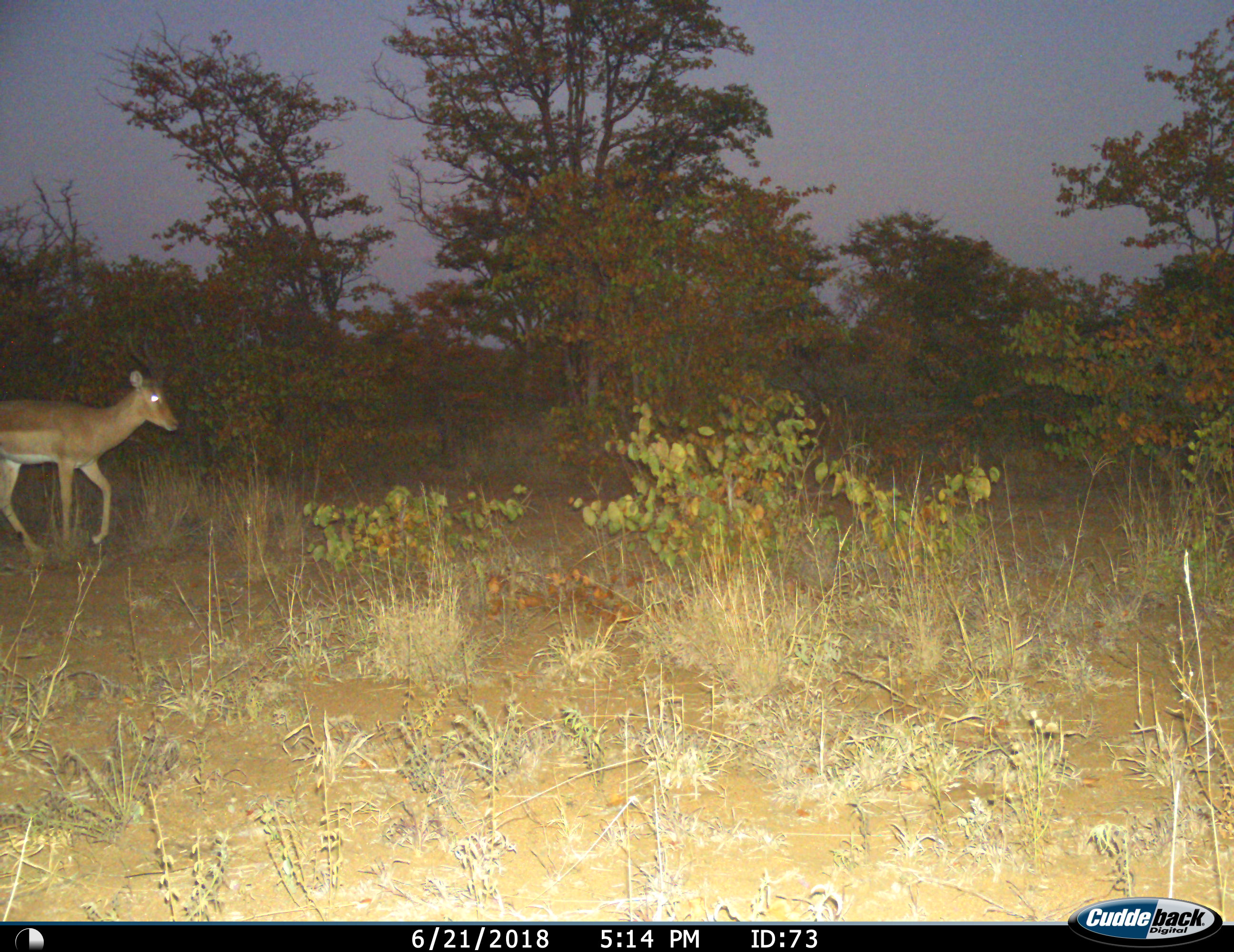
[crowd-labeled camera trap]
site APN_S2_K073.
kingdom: Animalia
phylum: Chordata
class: Mammalia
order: Artiodactyla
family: Bovidae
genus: Aepyceros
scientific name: Aepyceros melampus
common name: impala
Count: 1.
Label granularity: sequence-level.